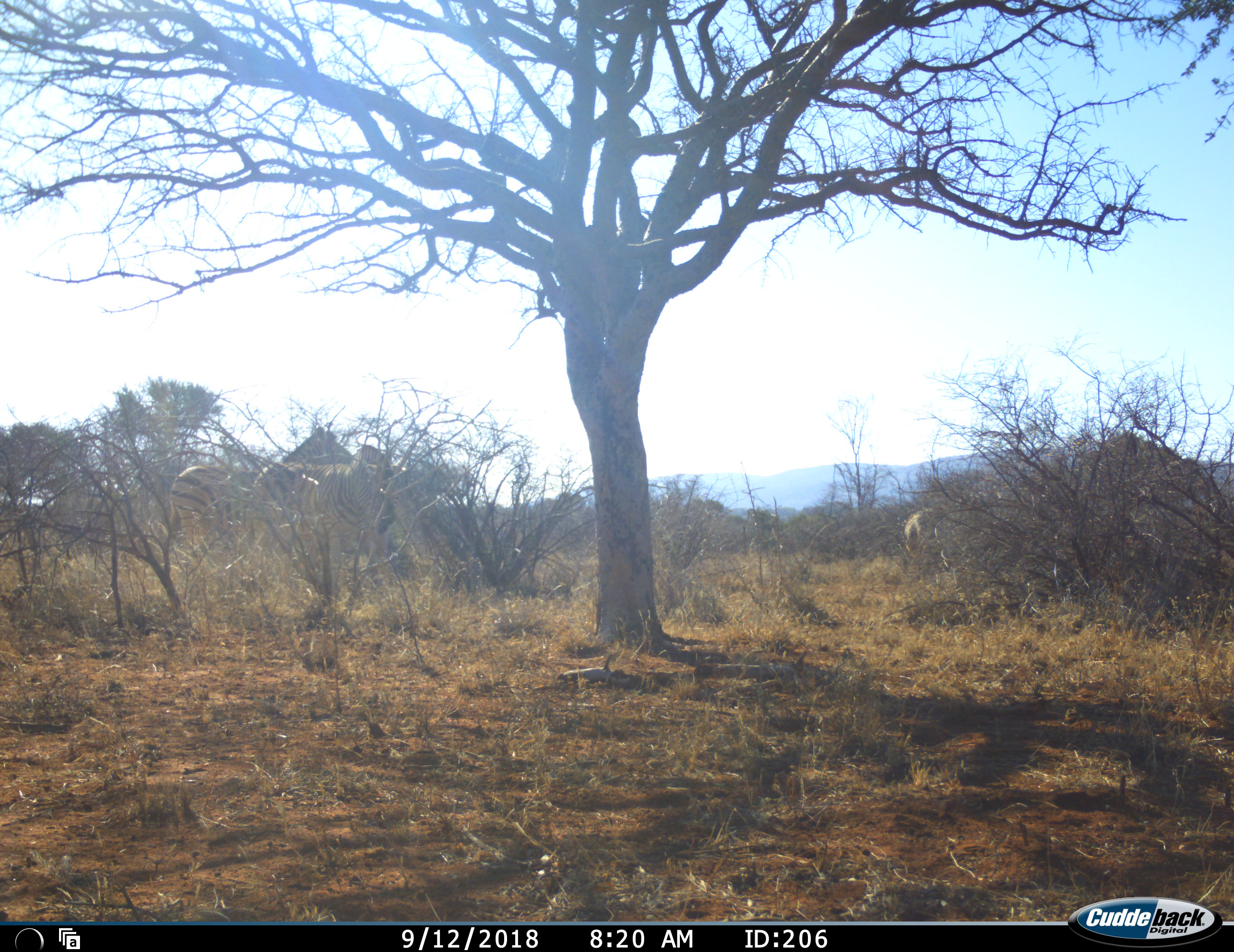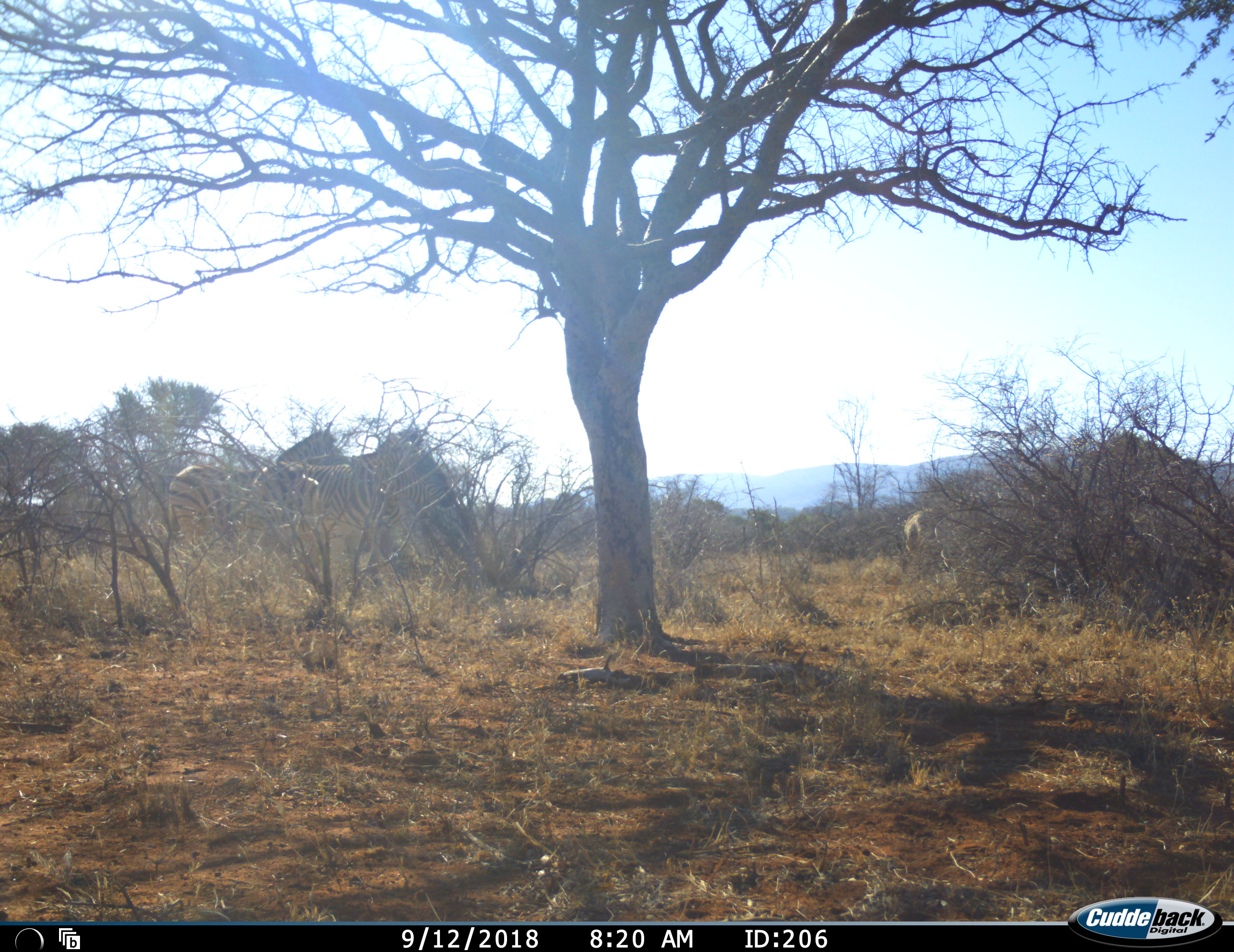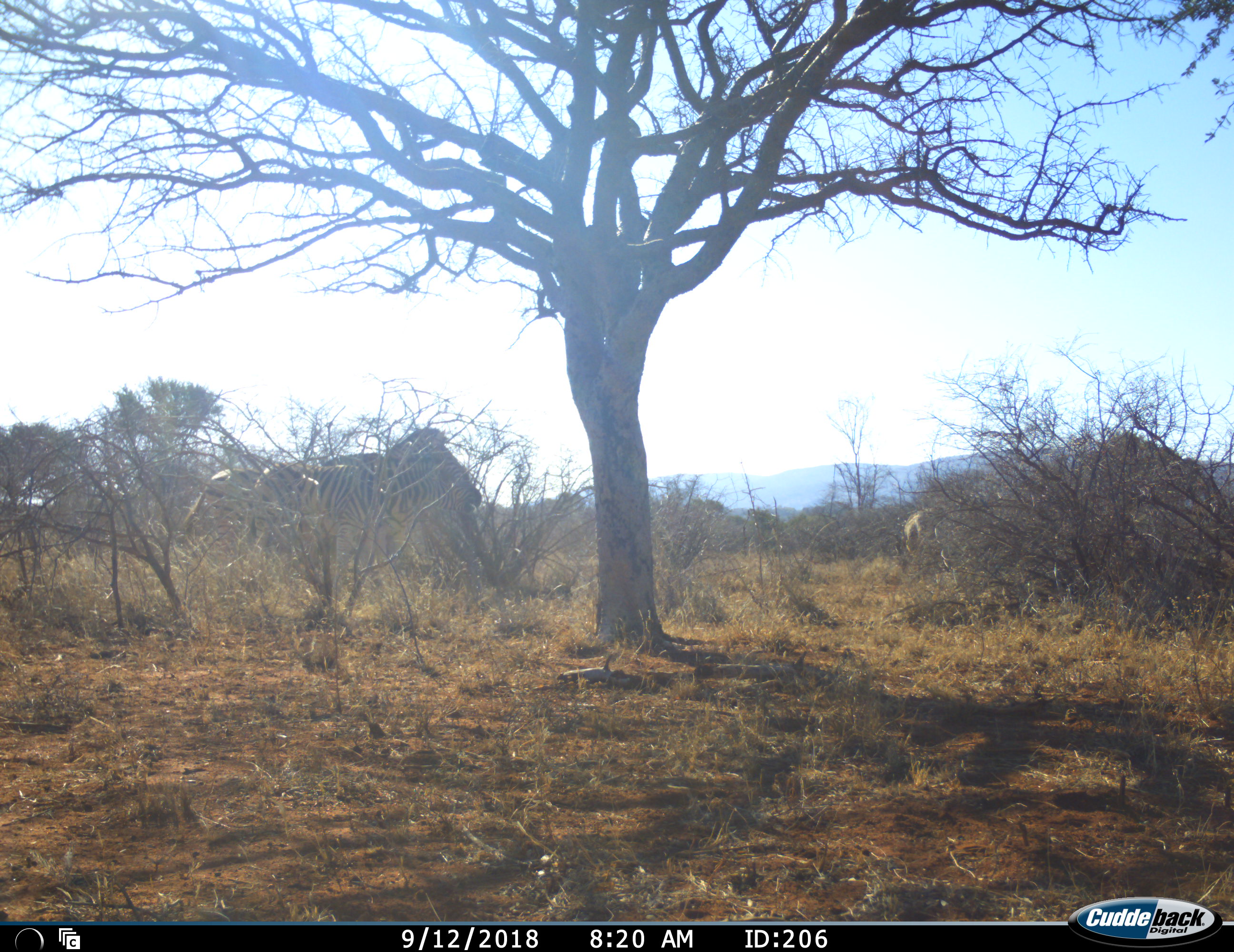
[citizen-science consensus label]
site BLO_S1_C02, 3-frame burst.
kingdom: Animalia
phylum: Chordata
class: Mammalia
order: Perissodactyla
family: Equidae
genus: Equus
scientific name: Equus quagga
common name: plains zebra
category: zebraplains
Zebraplains (plains zebra) (Equus quagga), count 2. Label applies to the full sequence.